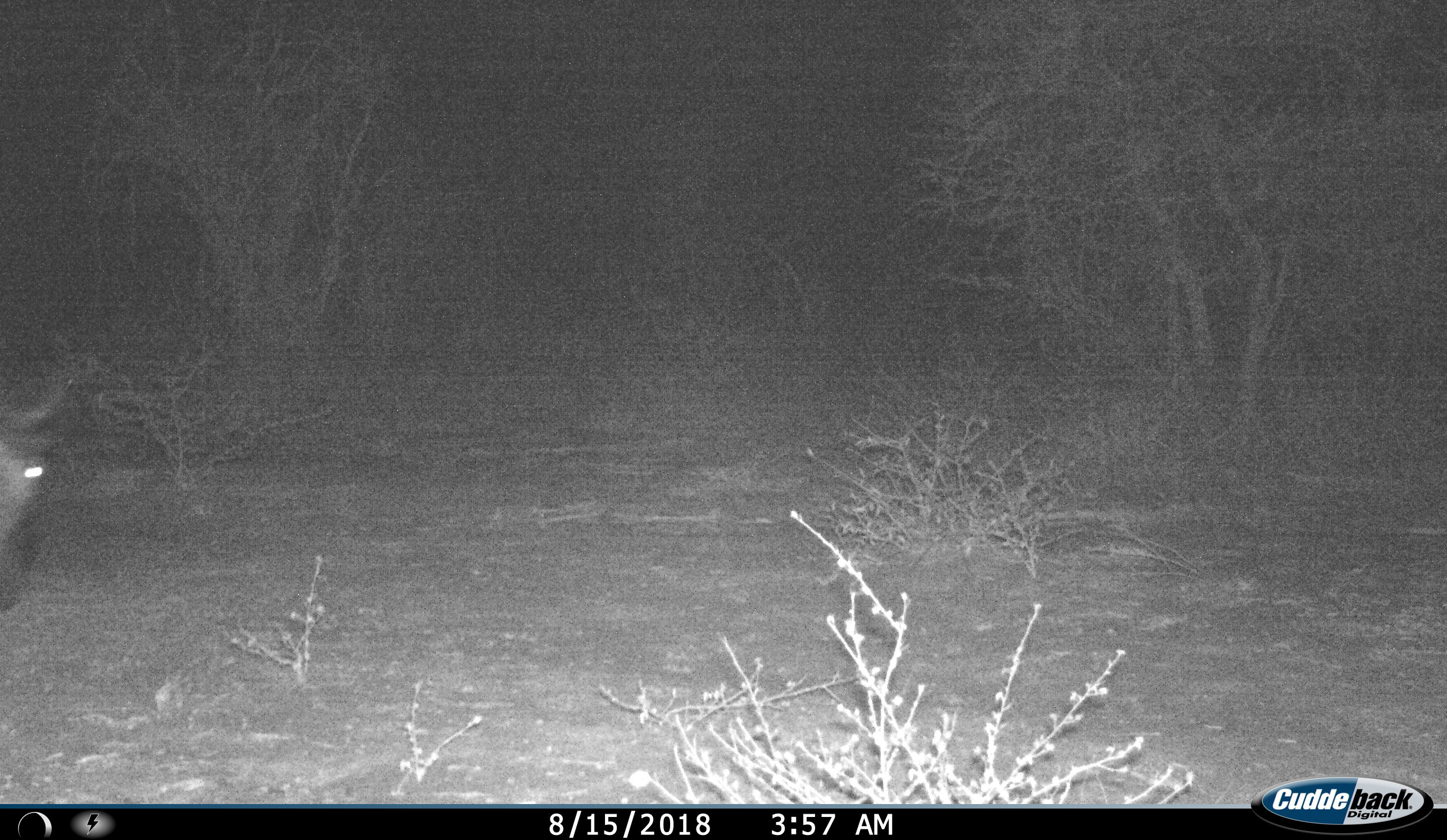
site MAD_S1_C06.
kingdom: Animalia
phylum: Chordata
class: Mammalia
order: Artiodactyla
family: Bovidae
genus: Connochaetes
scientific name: Connochaetes taurinus taurinus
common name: blue wildebeest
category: wildebeestblue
Wildebeestblue (blue wildebeest) (Connochaetes taurinus taurinus), count 1. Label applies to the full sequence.